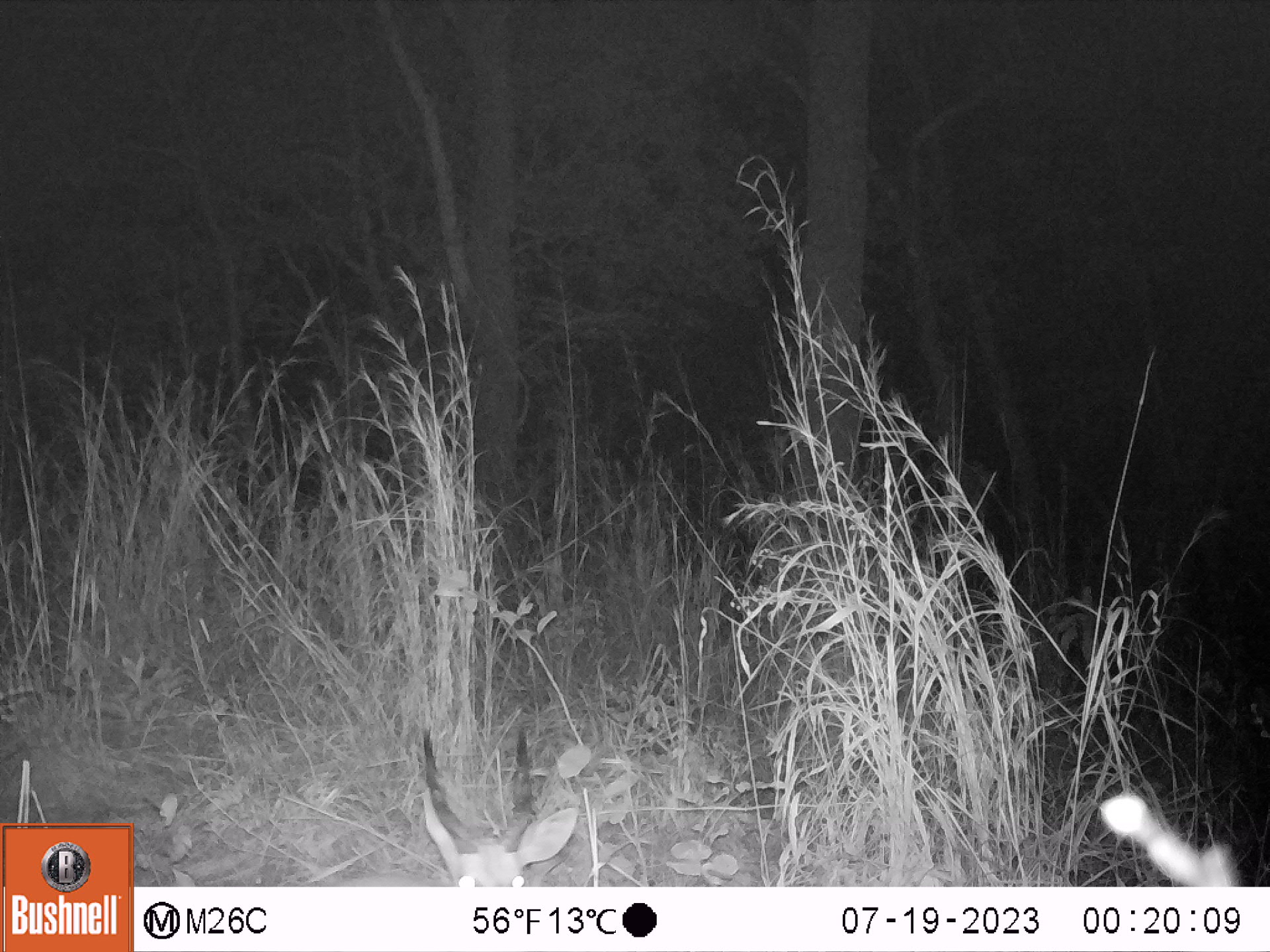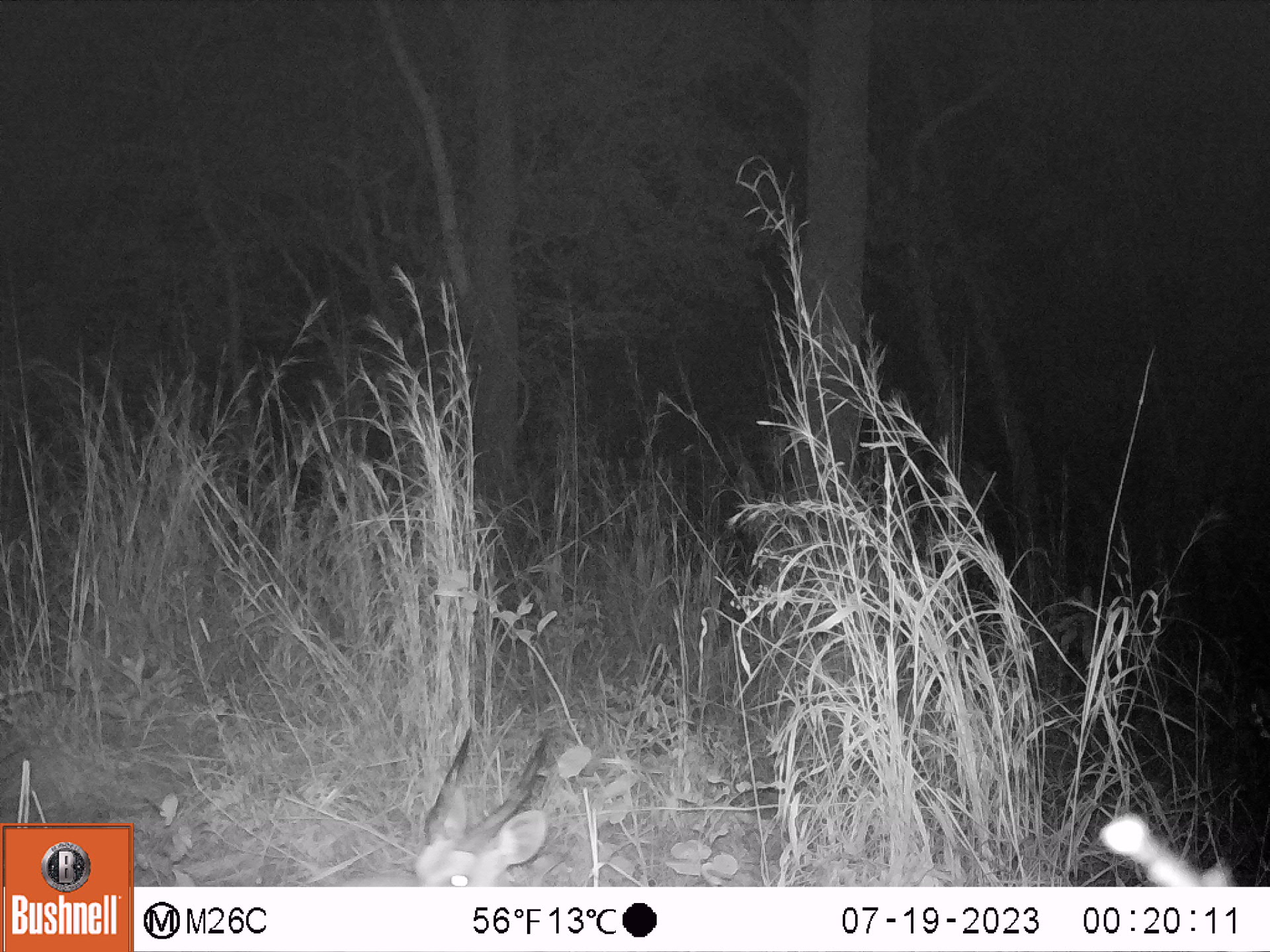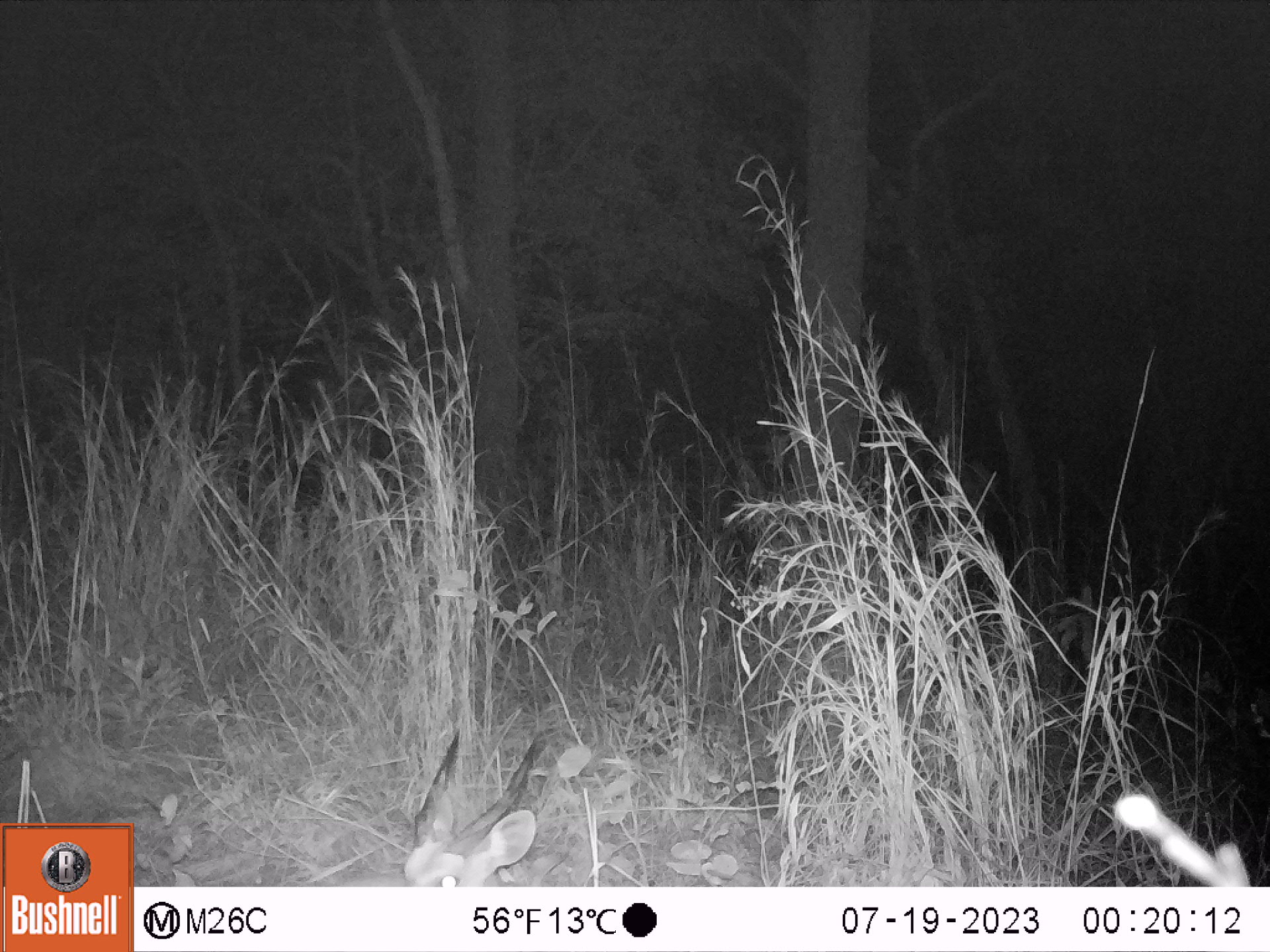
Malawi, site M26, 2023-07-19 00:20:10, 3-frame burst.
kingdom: Animalia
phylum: Chordata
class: Mammalia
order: Artiodactyla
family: Bovidae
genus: Tragelaphus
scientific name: Tragelaphus sylvaticus sylvaticus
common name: cape bushbuck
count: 1